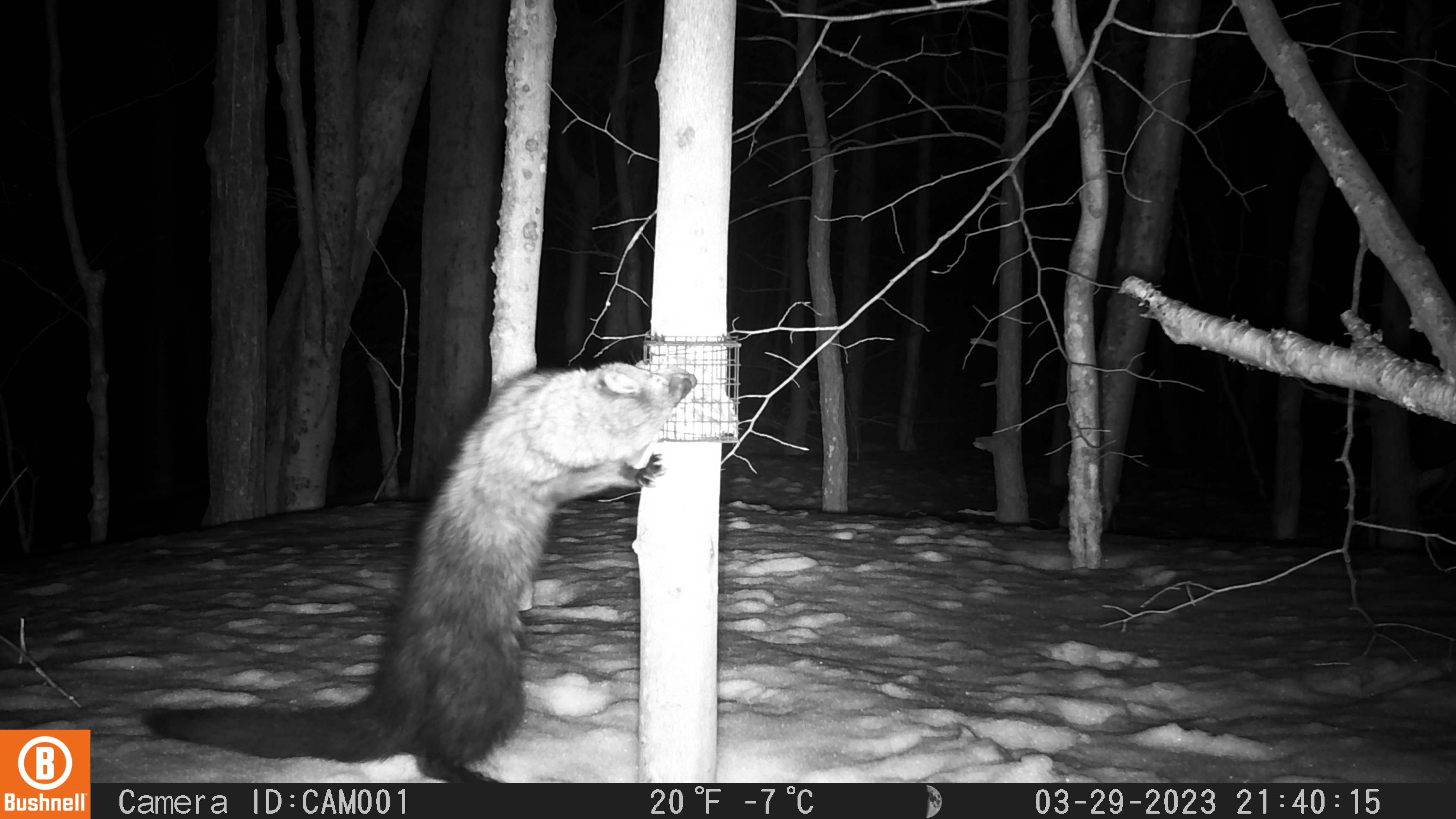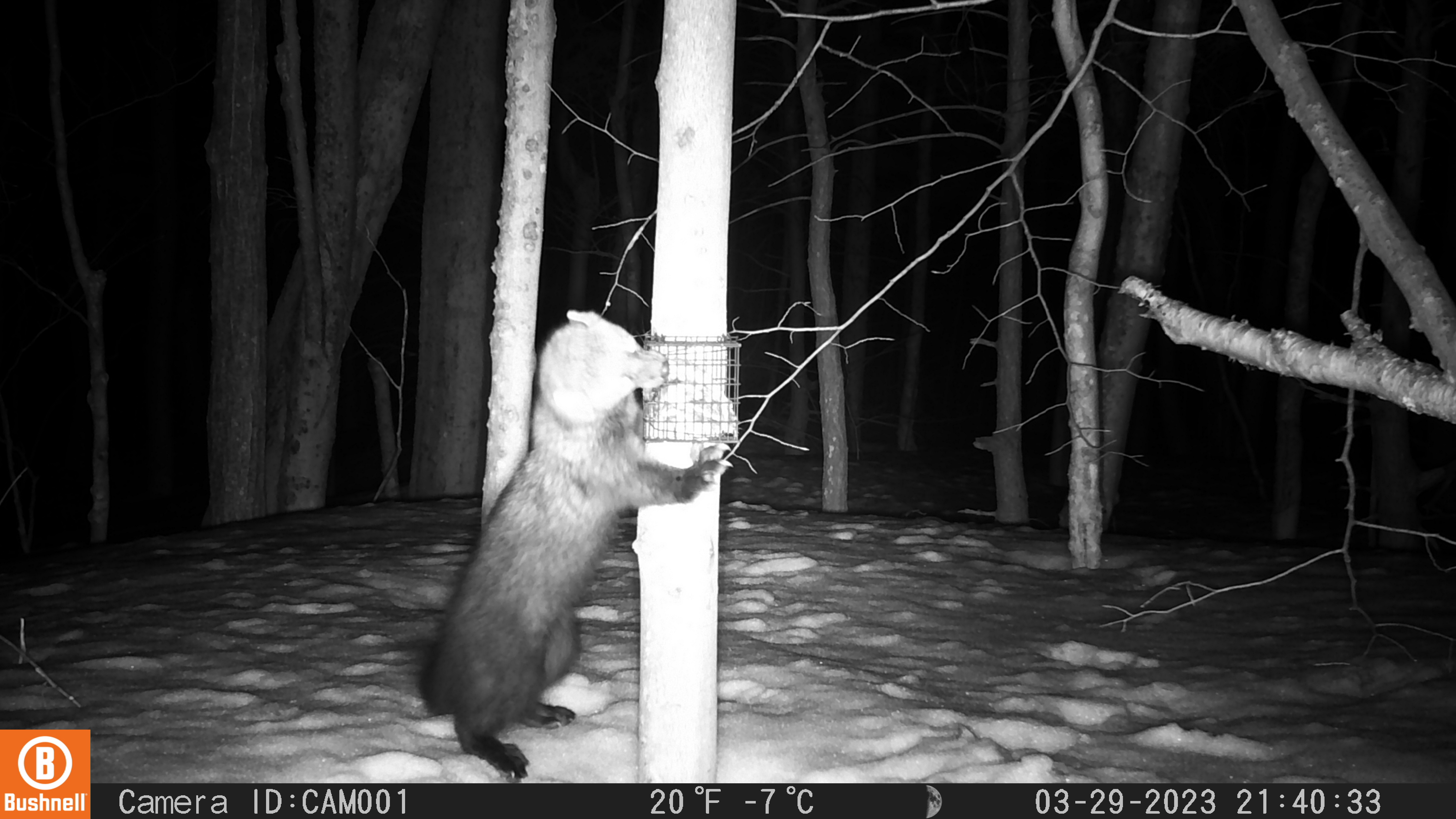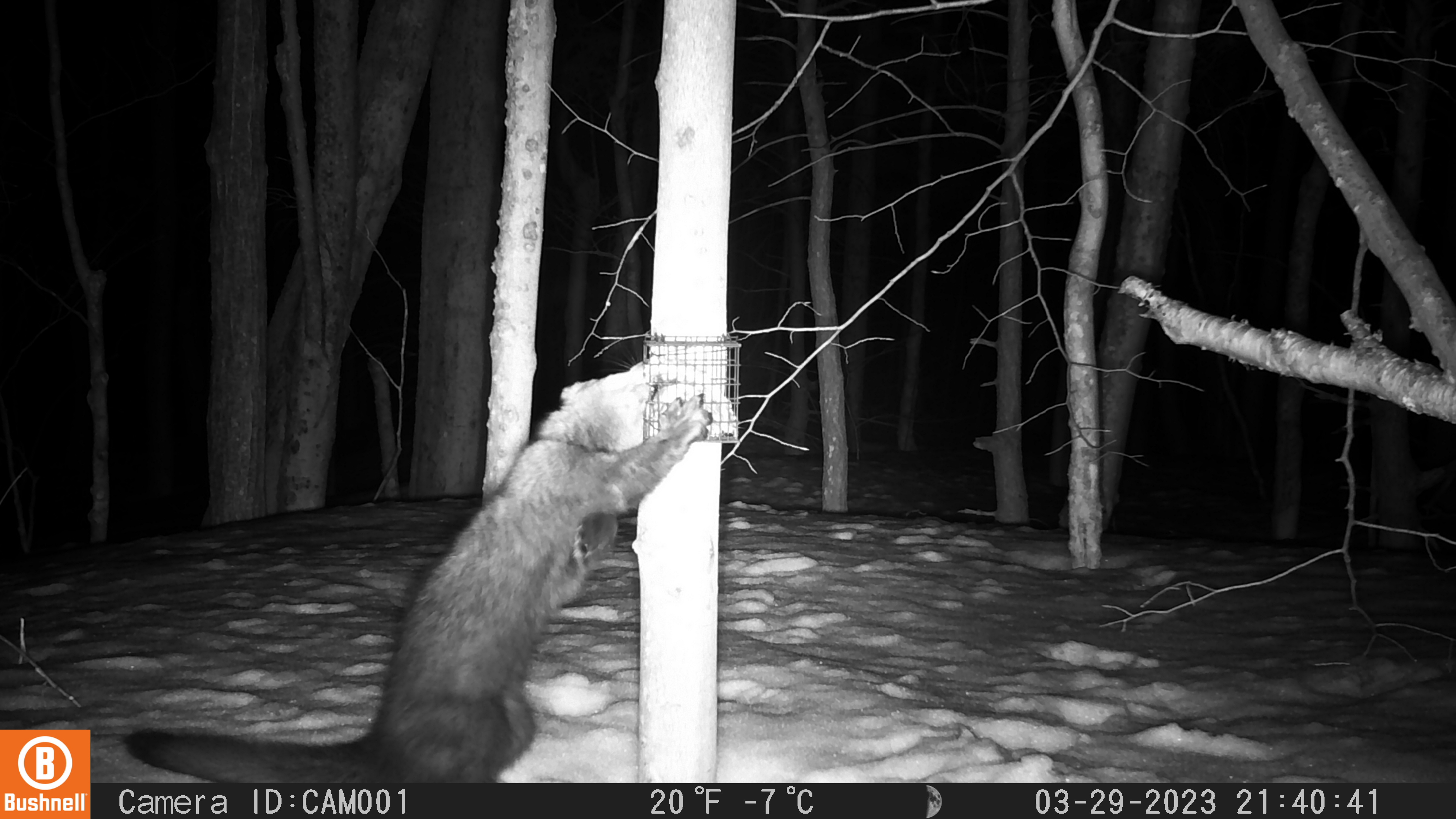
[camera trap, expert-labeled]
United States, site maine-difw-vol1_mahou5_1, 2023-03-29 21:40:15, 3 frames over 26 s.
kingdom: Animalia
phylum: Chordata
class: Mammalia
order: Carnivora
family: Mustelidae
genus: Pekania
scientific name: Pekania pennanti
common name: fisher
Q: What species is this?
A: Fisher (Pekania pennanti).